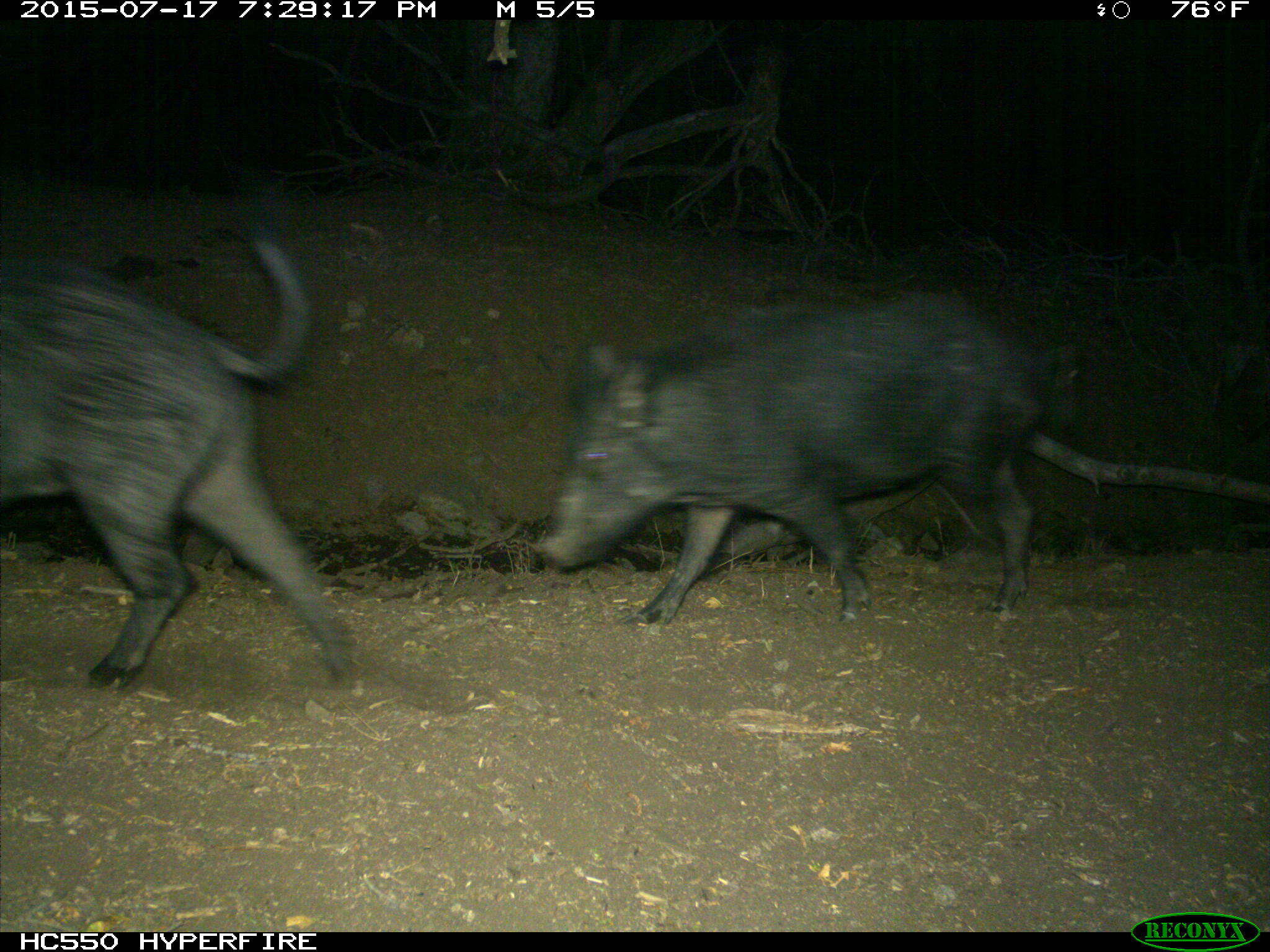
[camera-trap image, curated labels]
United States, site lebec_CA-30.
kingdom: Animalia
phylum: Chordata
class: Mammalia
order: Artiodactyla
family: Suidae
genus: Sus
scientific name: Sus scrofa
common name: wild boar